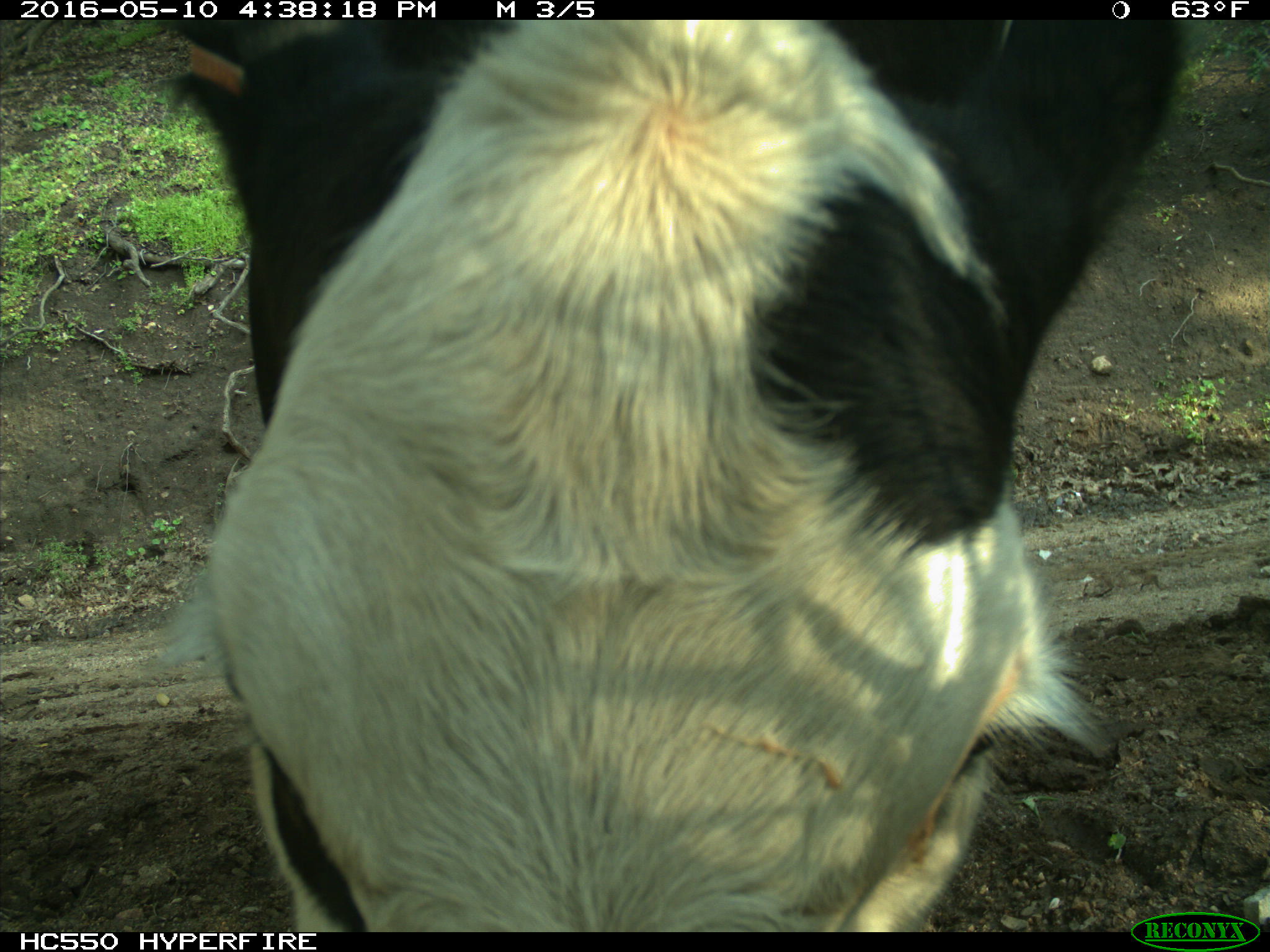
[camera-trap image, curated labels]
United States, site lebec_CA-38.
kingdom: Animalia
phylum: Chordata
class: Mammalia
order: Artiodactyla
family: Bovidae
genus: Bos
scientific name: Bos taurus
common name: domestic cow